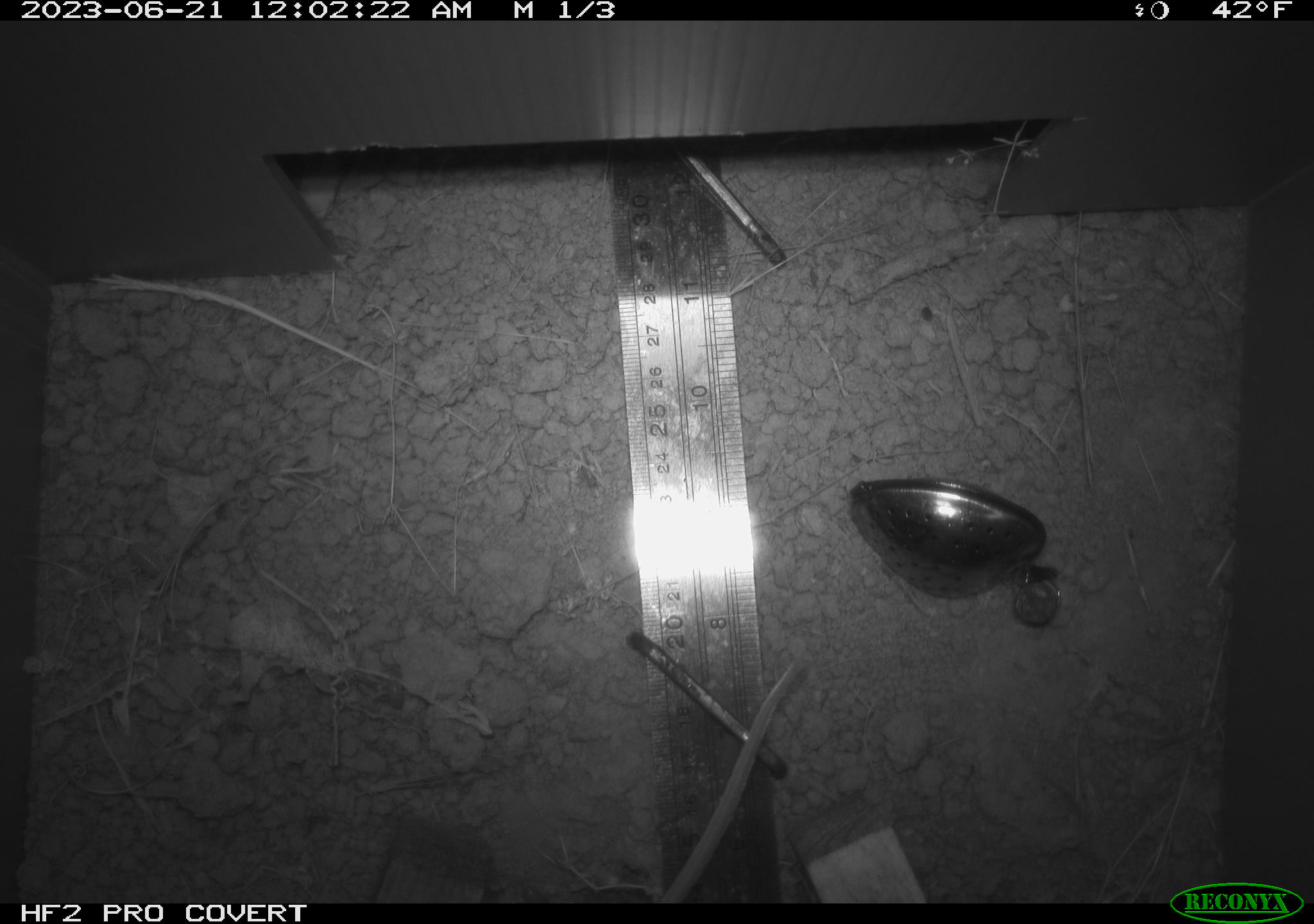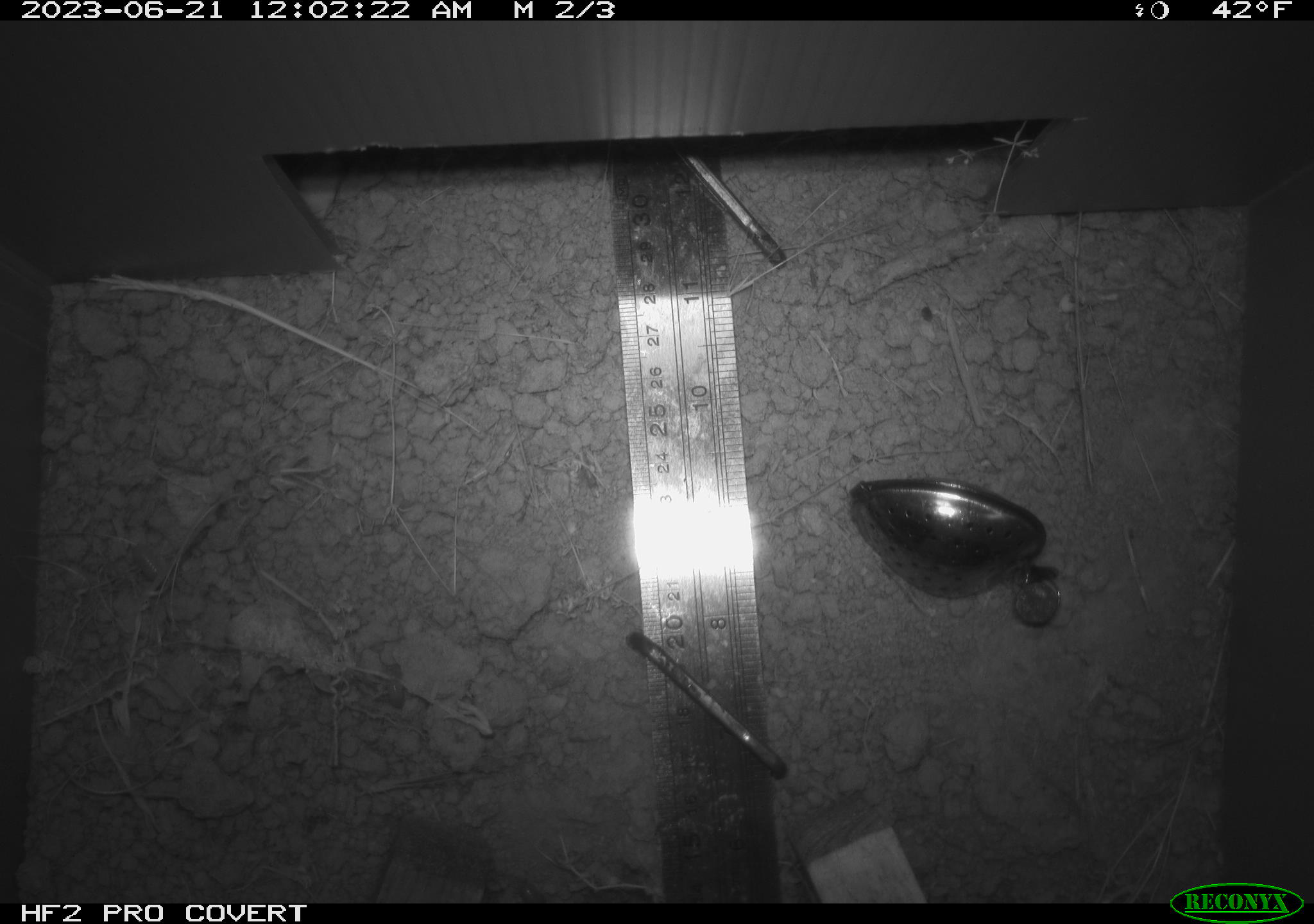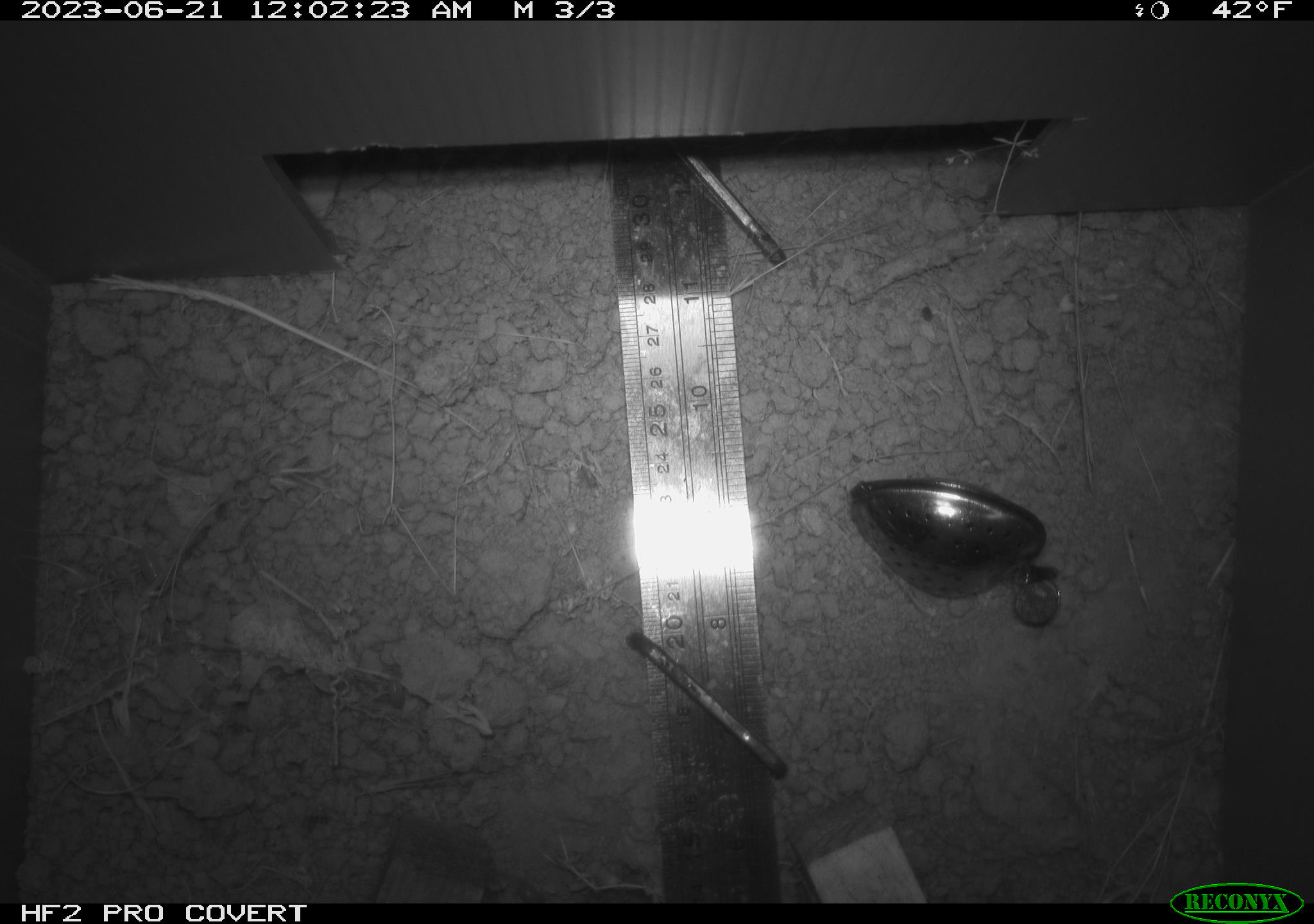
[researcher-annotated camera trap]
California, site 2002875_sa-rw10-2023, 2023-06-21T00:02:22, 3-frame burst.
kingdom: Animalia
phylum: Chordata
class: Mammalia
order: Rodentia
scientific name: Rodentia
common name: rodent